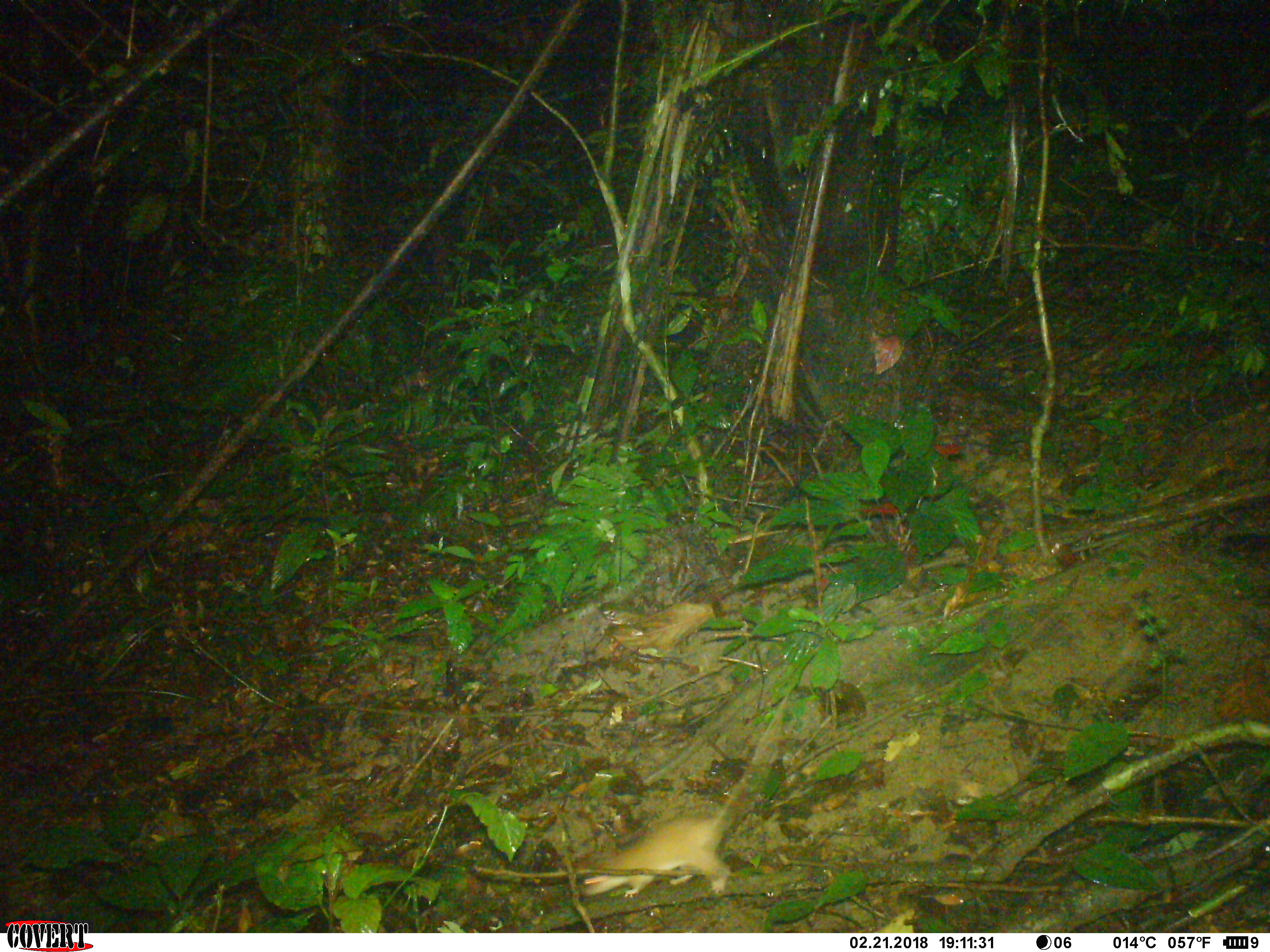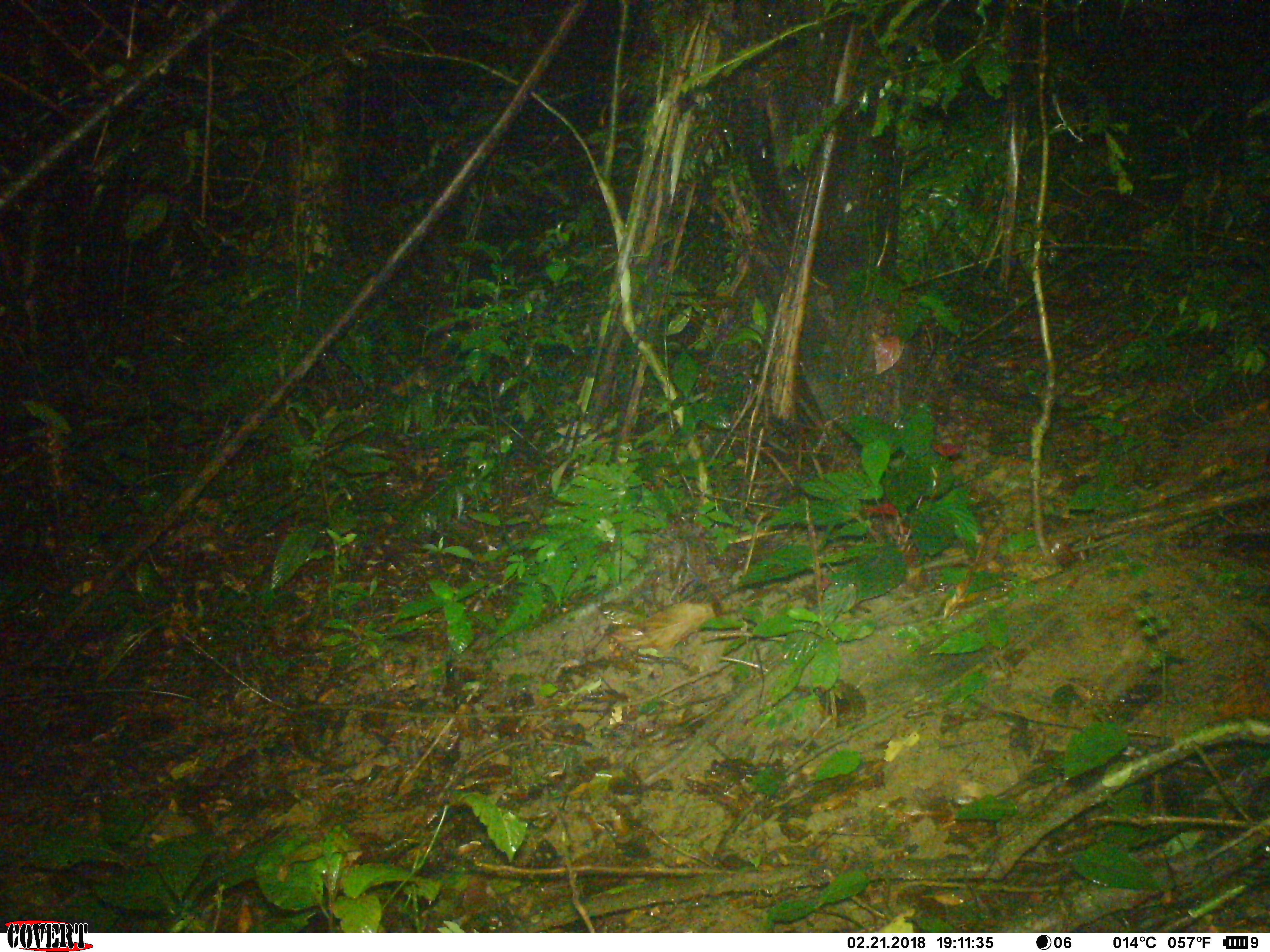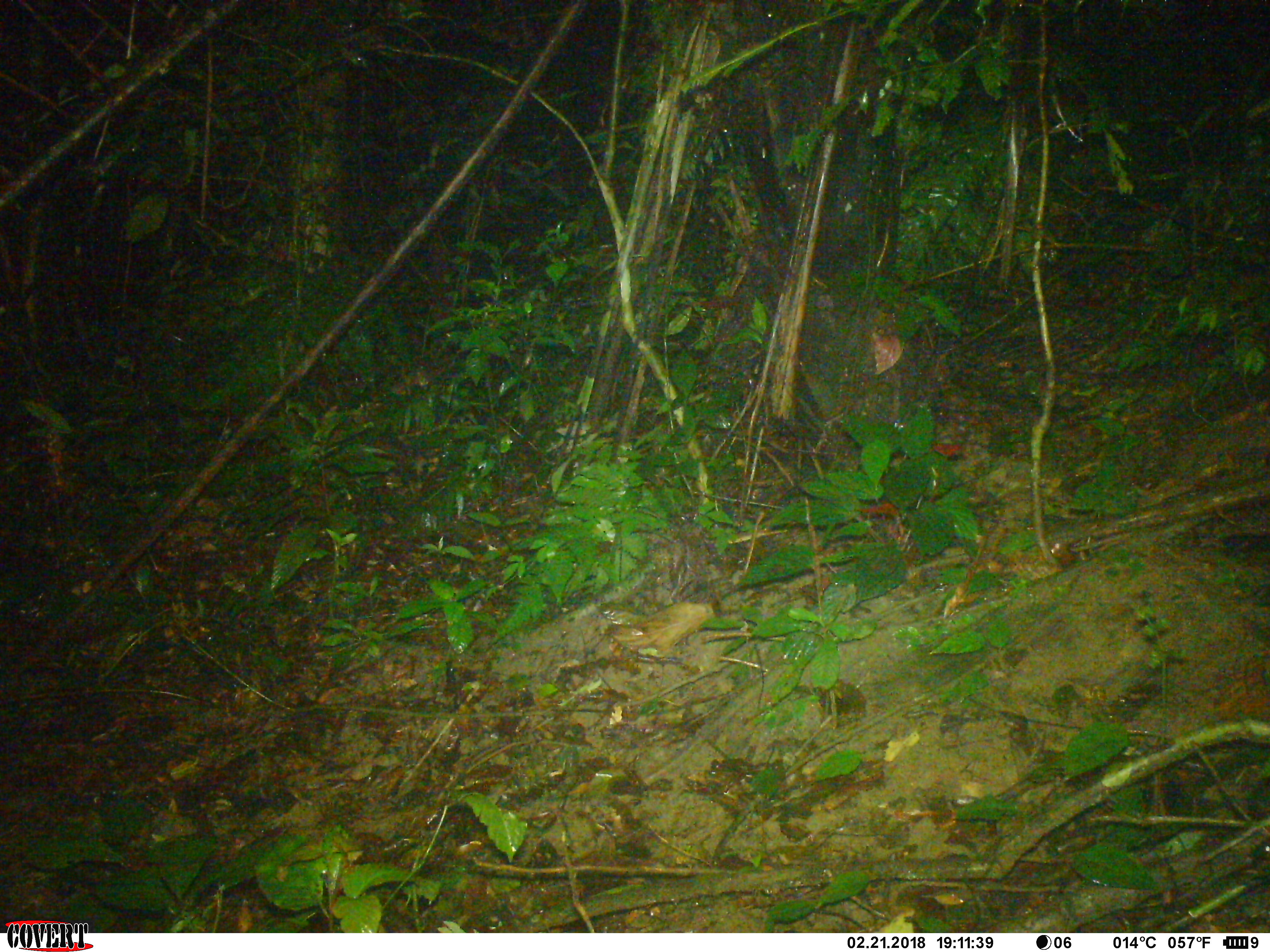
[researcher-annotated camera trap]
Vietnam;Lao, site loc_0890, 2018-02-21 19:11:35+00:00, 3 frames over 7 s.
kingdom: Animalia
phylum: Chordata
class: Mammalia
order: Rodentia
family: Muridae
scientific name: Muridae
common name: old-world mice and rats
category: unidentified murid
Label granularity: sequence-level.